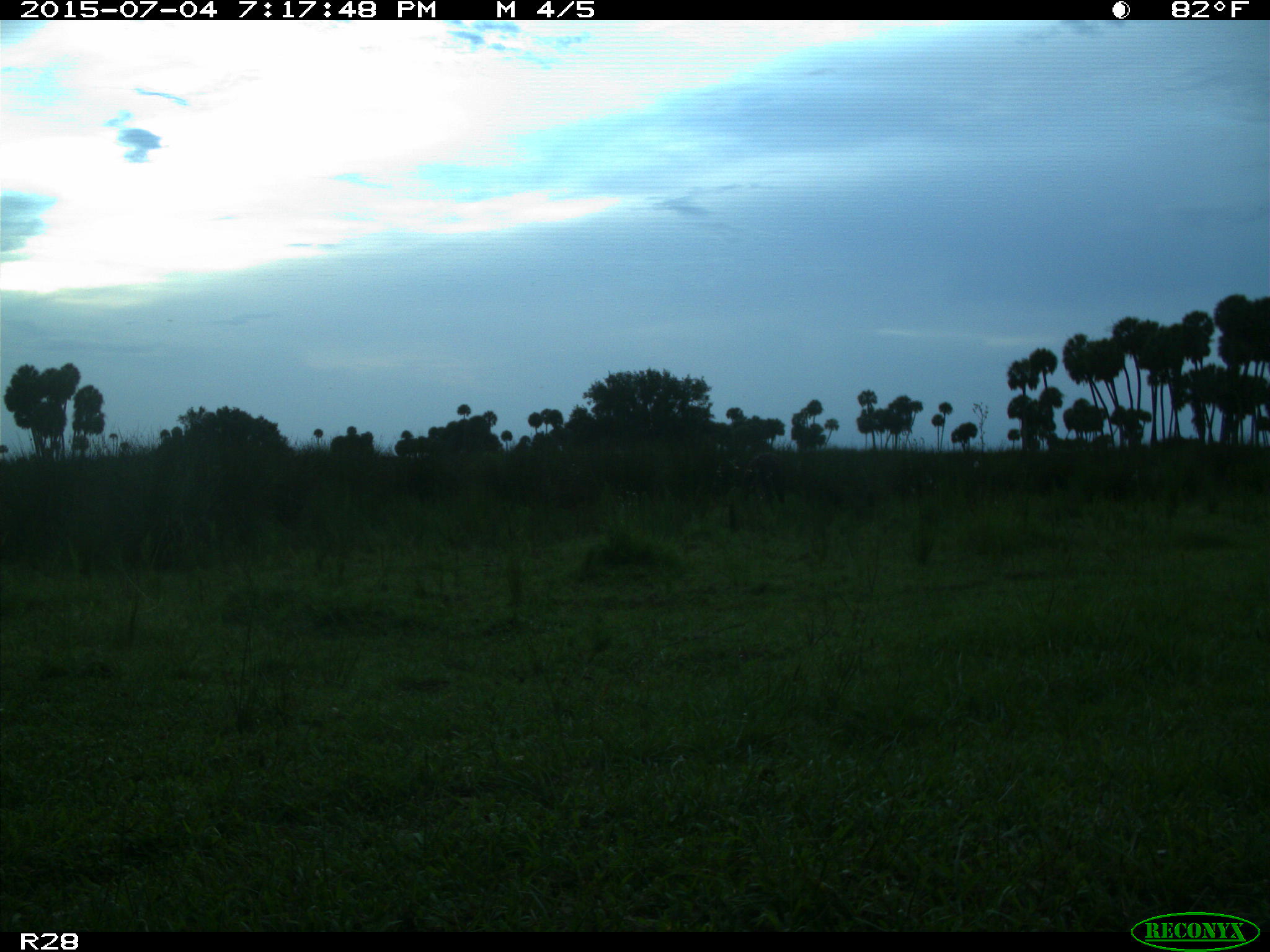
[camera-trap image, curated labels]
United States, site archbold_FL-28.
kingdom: Animalia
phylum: Chordata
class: Mammalia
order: Artiodactyla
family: Bovidae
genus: Bos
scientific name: Bos taurus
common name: domestic cow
Bos taurus (domestic cow).